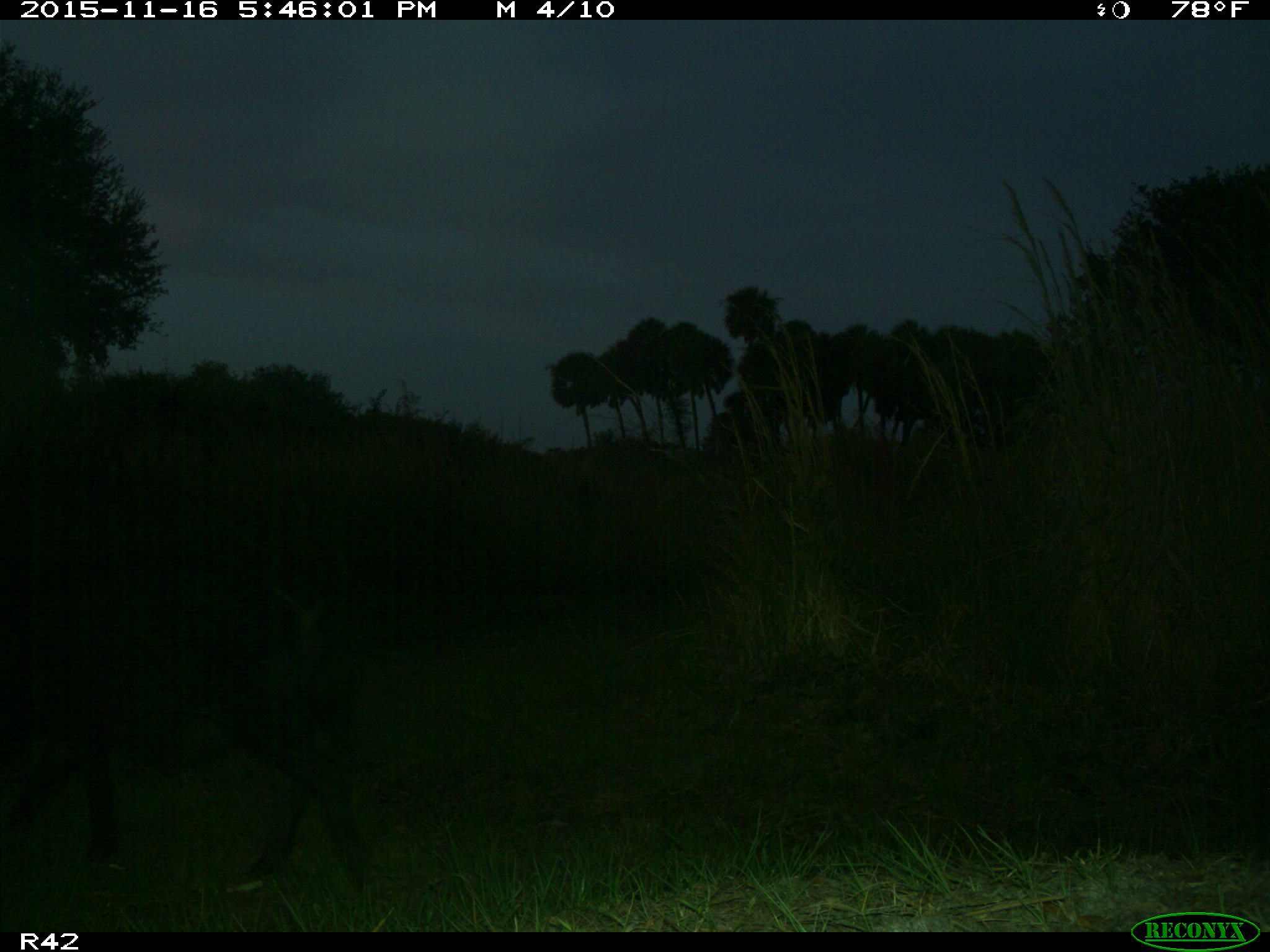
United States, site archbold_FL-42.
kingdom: Animalia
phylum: Chordata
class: Mammalia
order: Artiodactyla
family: Suidae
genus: Sus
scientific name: Sus scrofa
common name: wild boar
Sus scrofa (wild boar).